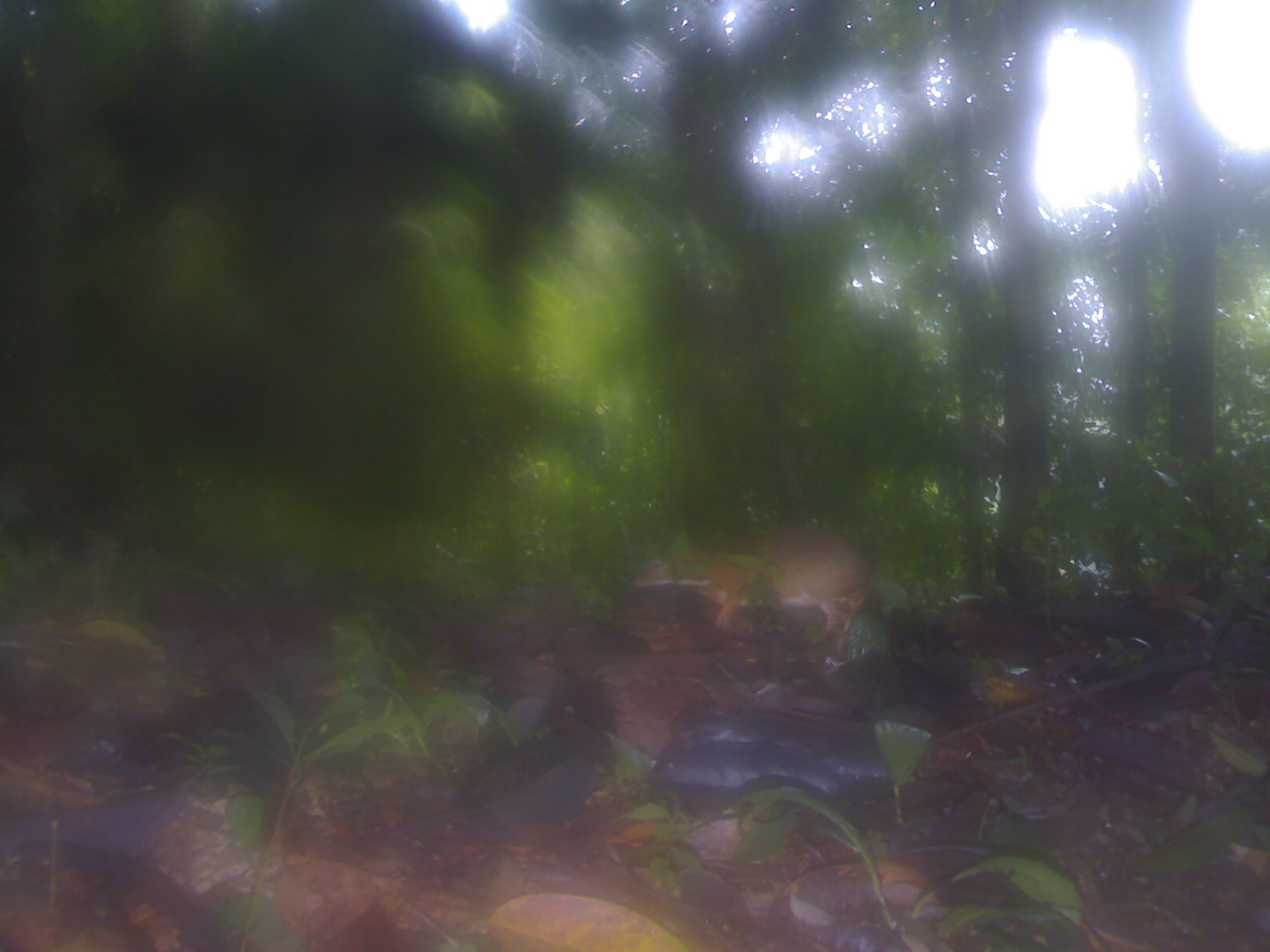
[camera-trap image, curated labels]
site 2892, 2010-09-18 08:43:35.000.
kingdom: Animalia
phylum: Chordata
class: Mammalia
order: Artiodactyla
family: Tragulidae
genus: Tragulus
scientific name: Tragulus kanchil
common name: lesser oriental chevrotain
Tragulus kanchil (lesser oriental chevrotain), count 1.